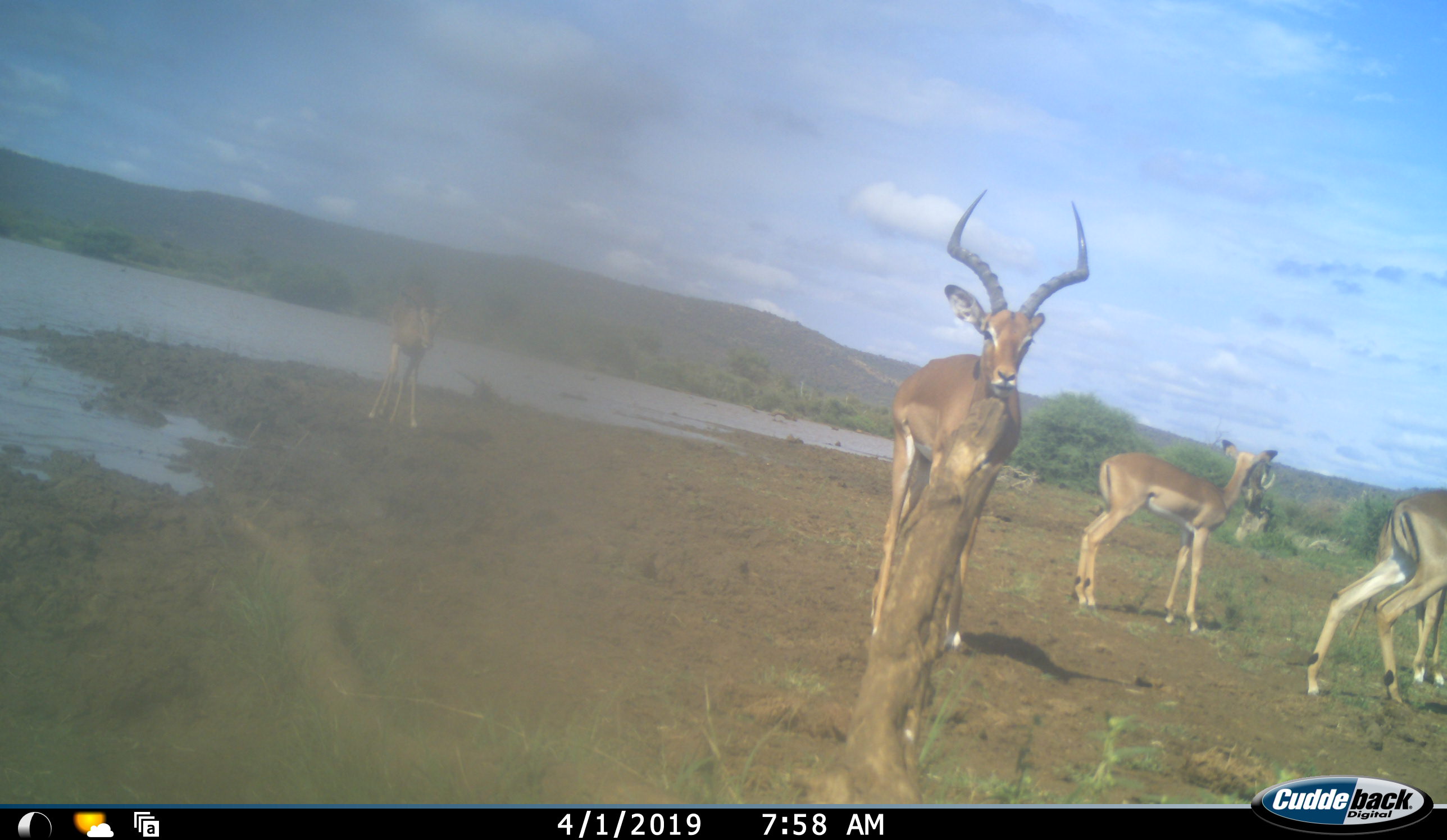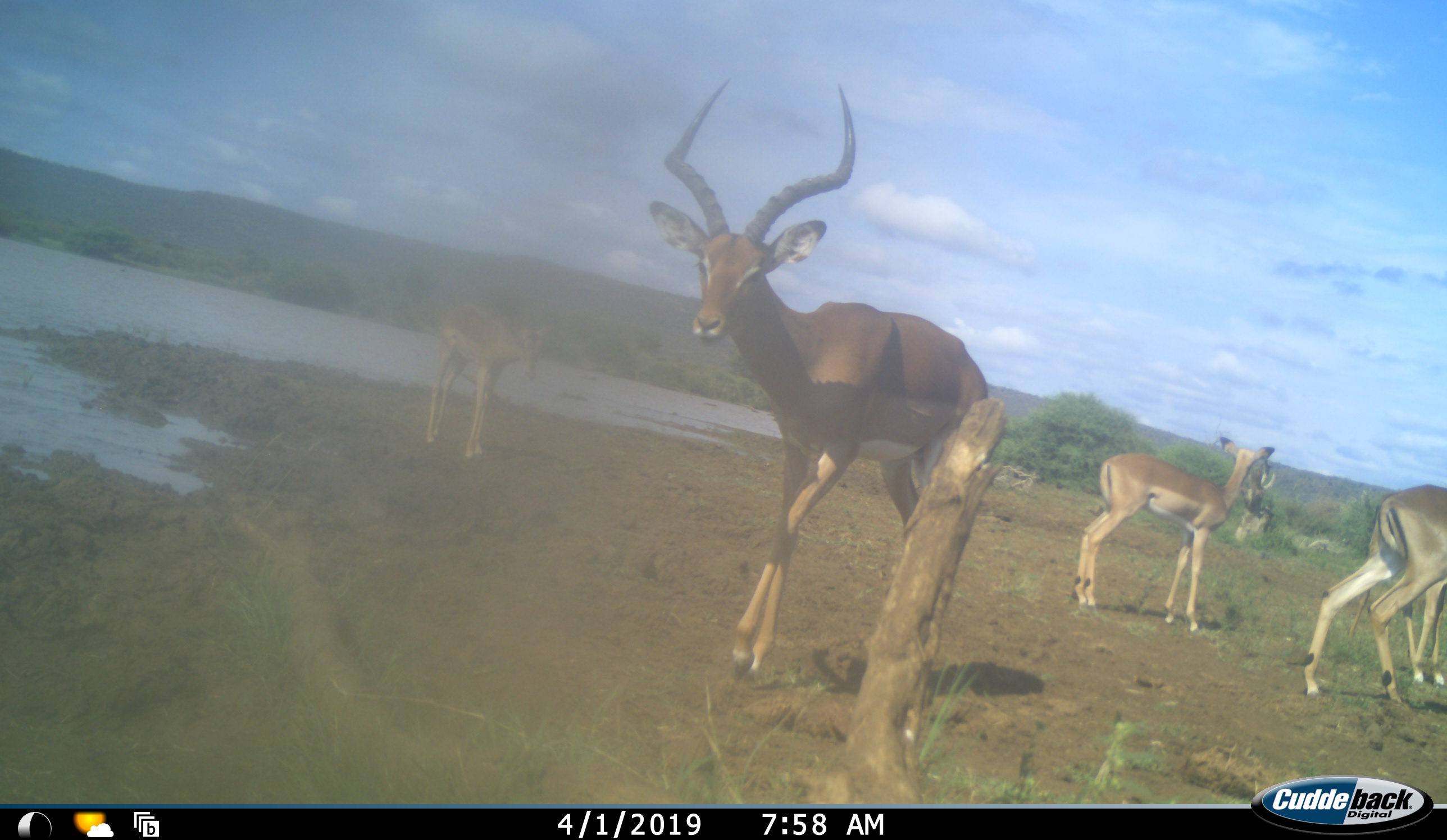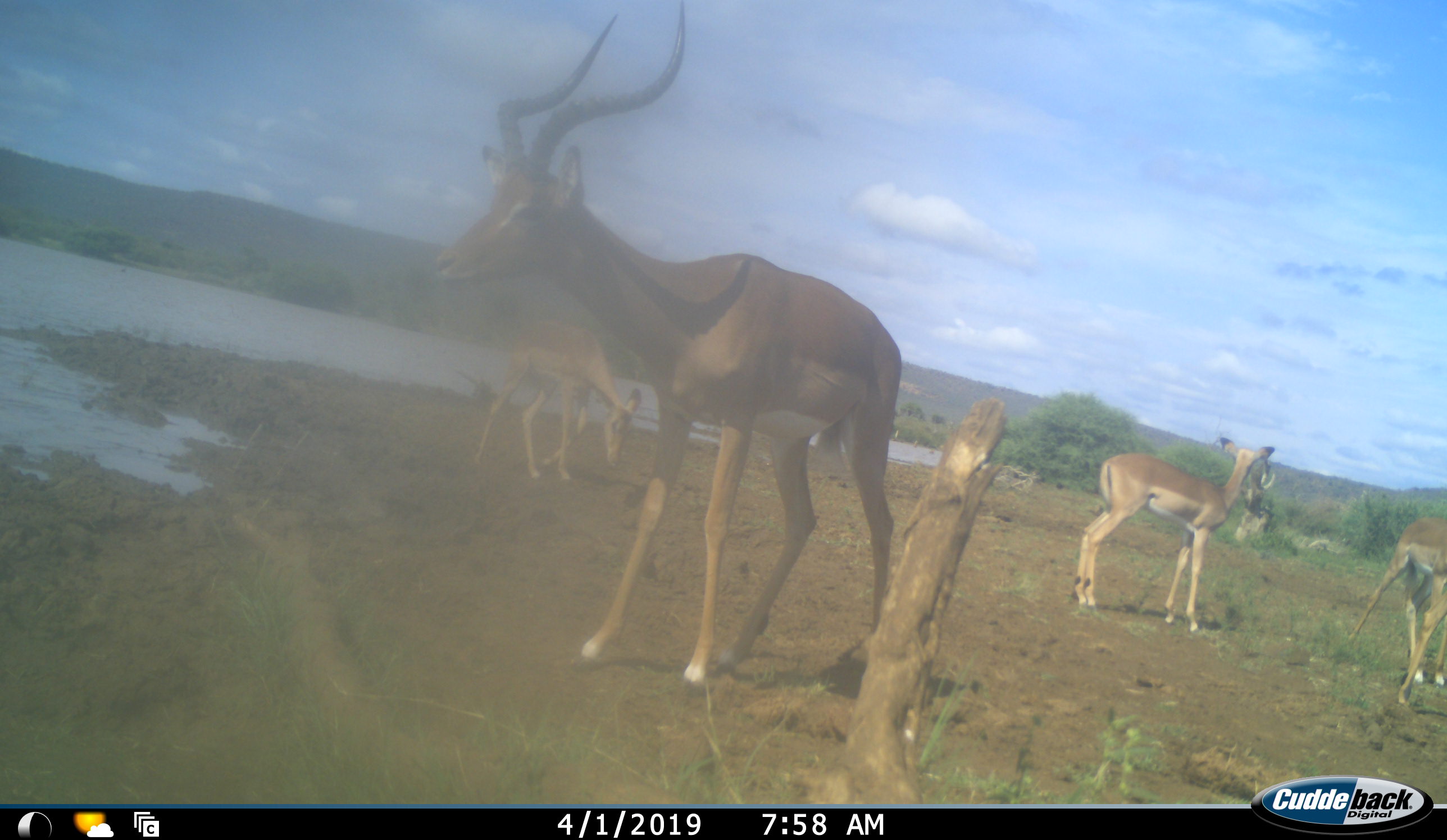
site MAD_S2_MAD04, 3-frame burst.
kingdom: Animalia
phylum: Chordata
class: Mammalia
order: Artiodactyla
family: Bovidae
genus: Aepyceros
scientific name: Aepyceros melampus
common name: impala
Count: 5.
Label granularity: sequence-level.